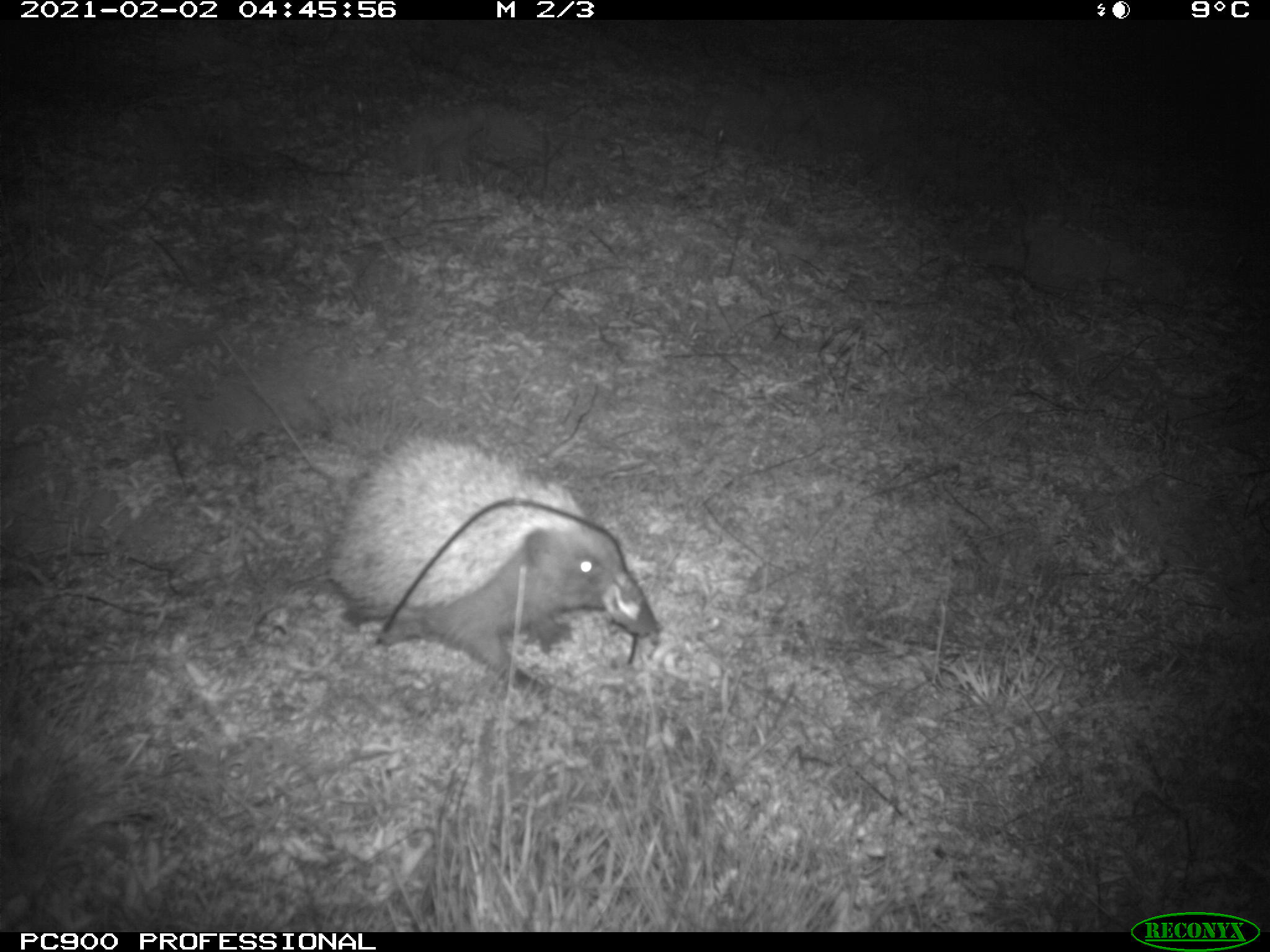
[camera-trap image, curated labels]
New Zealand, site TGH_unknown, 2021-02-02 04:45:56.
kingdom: Animalia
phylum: Chordata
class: Mammalia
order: Eulipotyphla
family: Erinaceidae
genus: Erinaceus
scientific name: Erinaceus europaeus europaeus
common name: european hedgehog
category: hedgehog